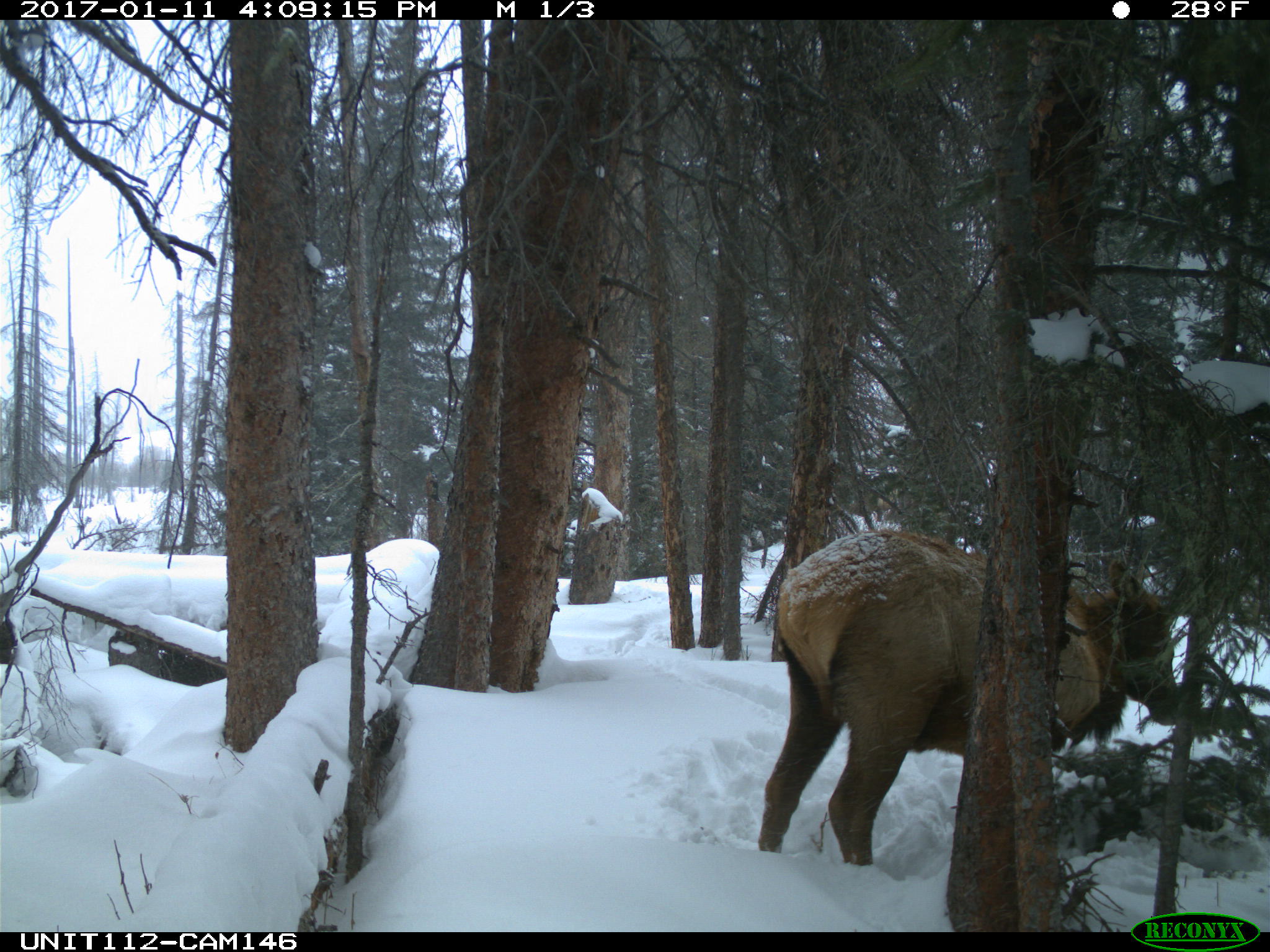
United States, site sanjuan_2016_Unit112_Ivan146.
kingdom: Animalia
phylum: Chordata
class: Mammalia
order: Artiodactyla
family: Cervidae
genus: Cervus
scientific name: Cervus elaphus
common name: red deer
Cervus elaphus (red deer).